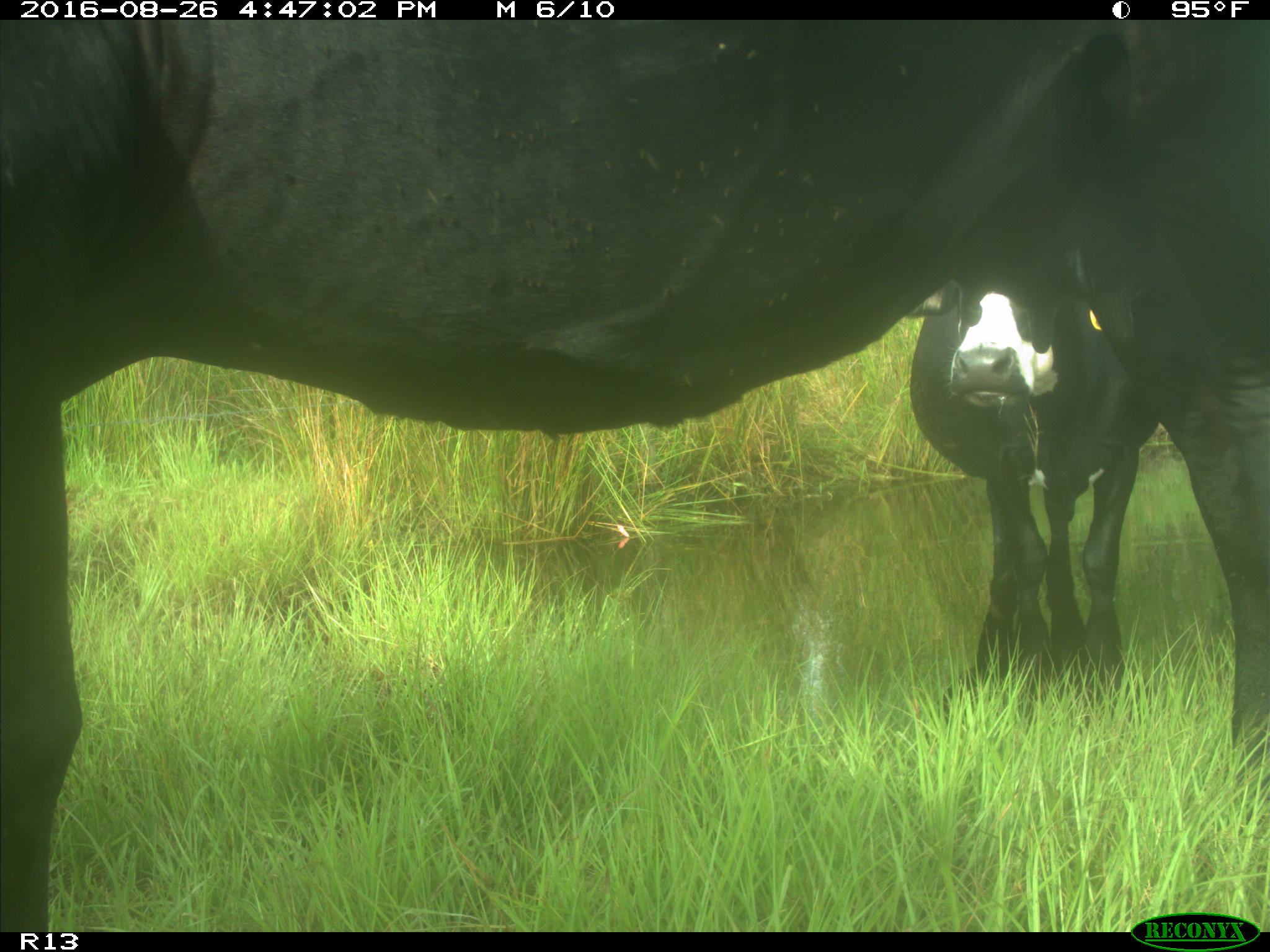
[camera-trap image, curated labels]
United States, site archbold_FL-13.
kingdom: Animalia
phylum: Chordata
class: Mammalia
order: Artiodactyla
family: Bovidae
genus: Bos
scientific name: Bos taurus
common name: domestic cow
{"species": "Bos taurus (domestic cow)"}